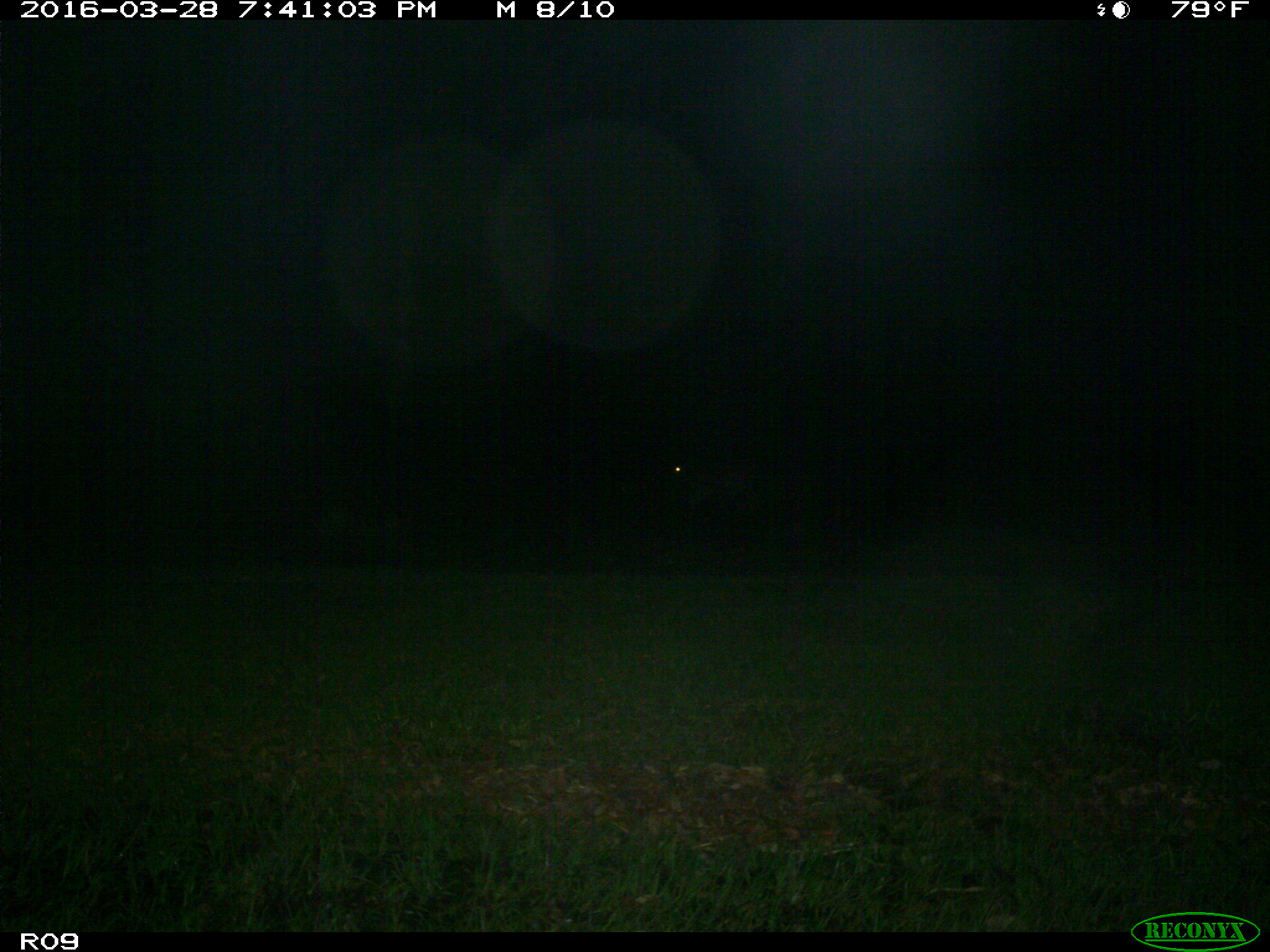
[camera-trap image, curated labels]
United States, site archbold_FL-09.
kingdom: Animalia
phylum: Chordata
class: Mammalia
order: Artiodactyla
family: Bovidae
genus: Bos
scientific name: Bos taurus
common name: domestic cow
Bos taurus (domestic cow).